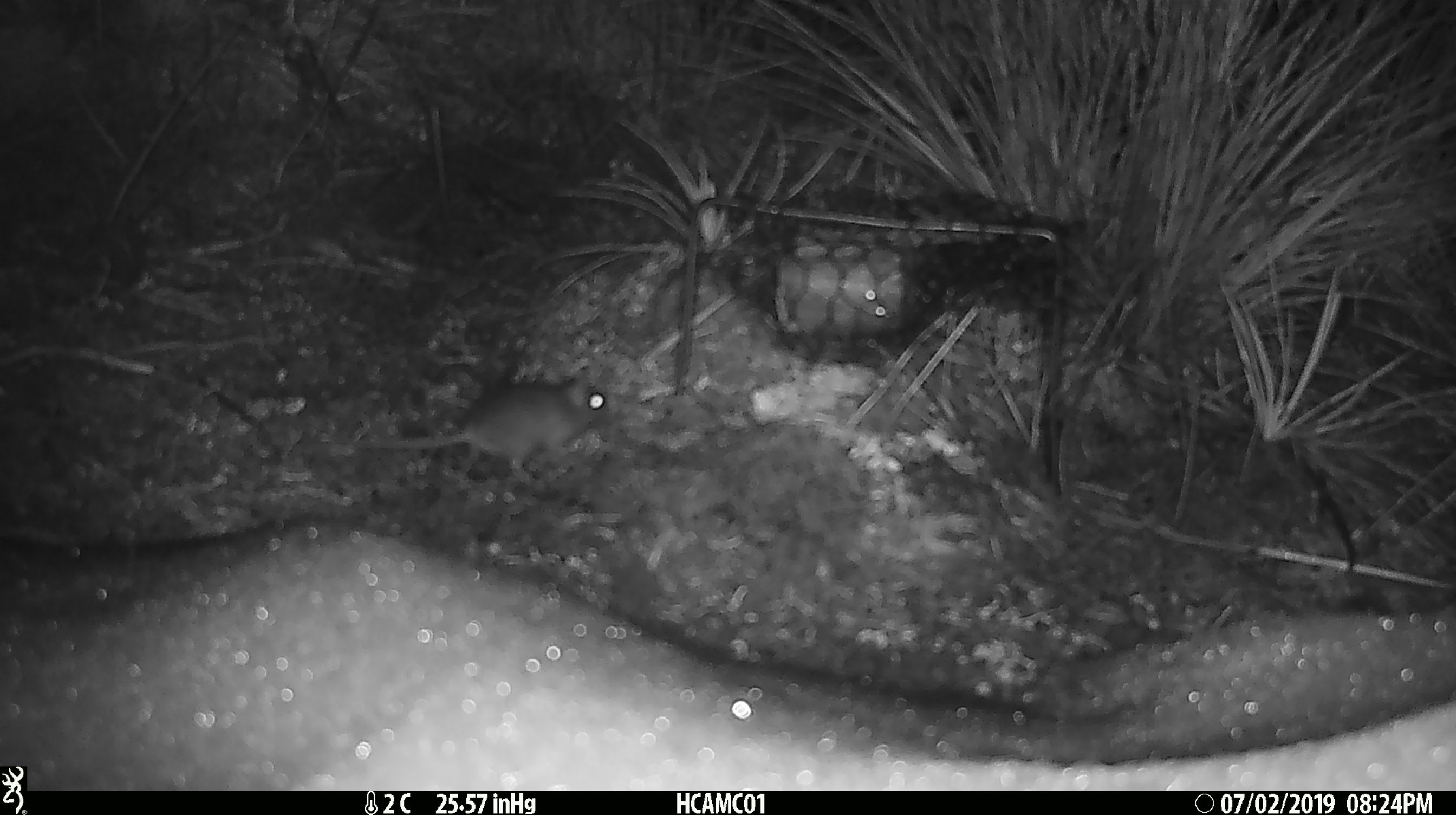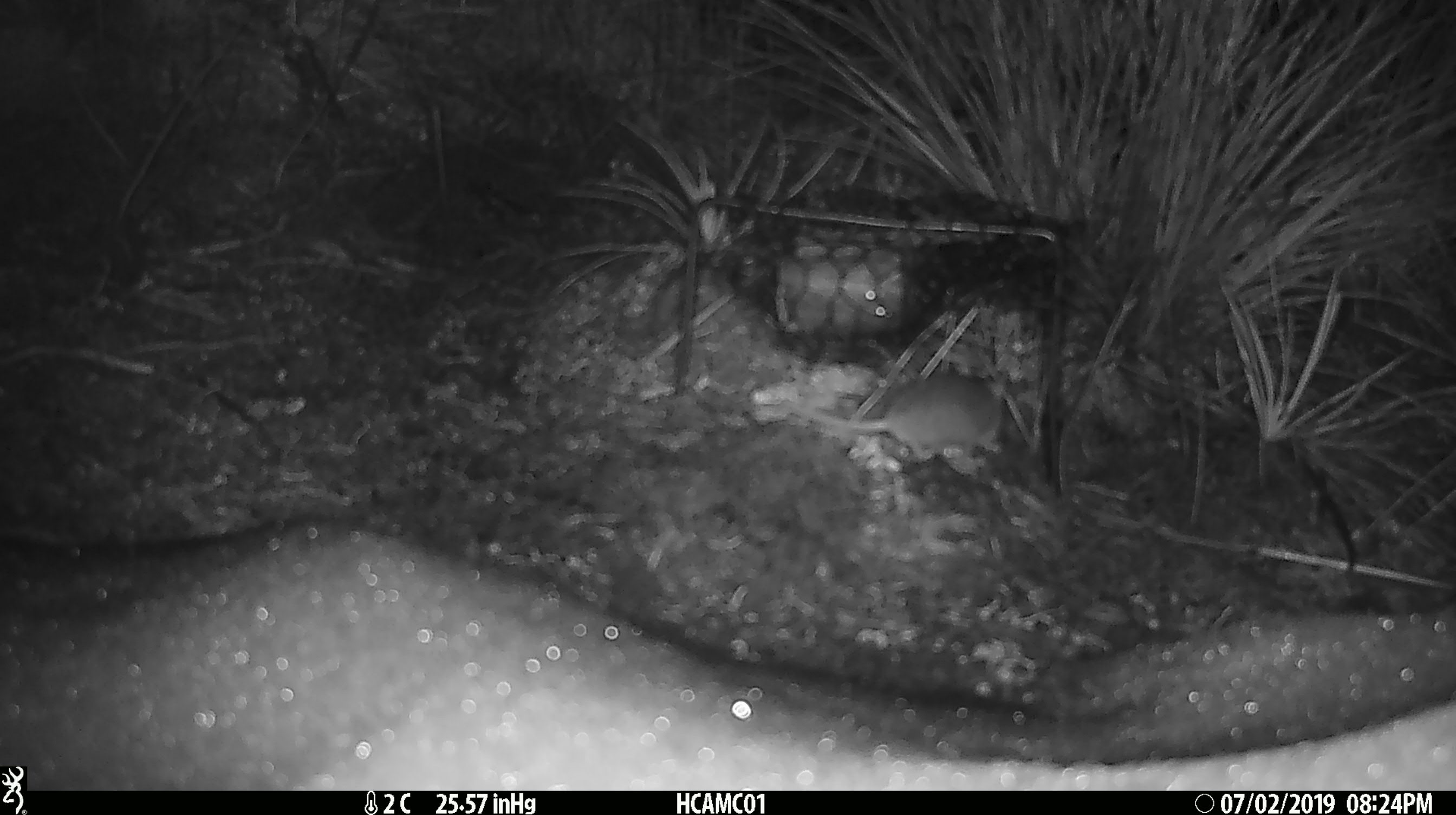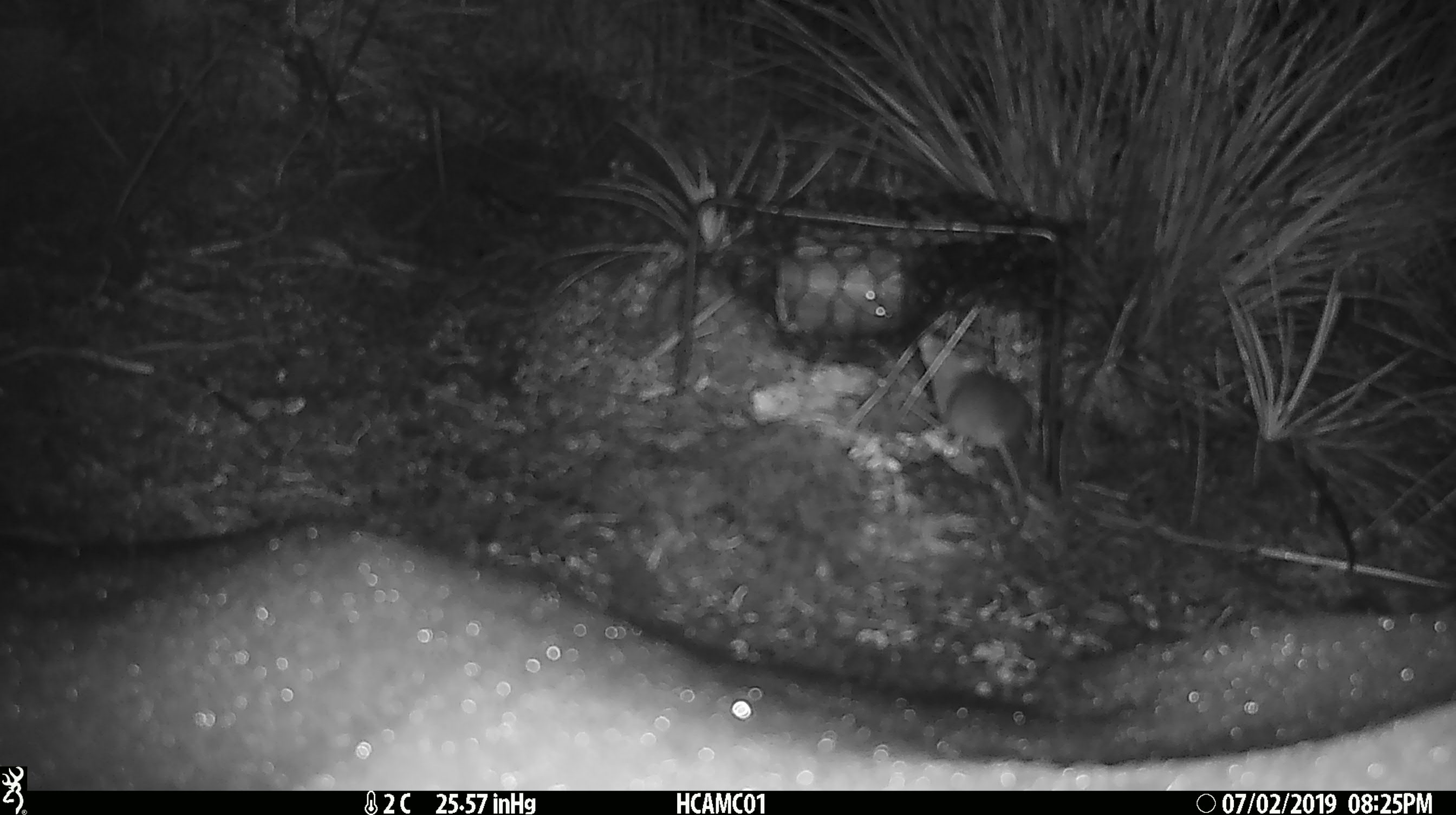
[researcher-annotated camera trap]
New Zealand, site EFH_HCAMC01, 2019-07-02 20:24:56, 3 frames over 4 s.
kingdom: Animalia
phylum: Chordata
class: Mammalia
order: Rodentia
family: Muridae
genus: Mus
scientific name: Mus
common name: mouse